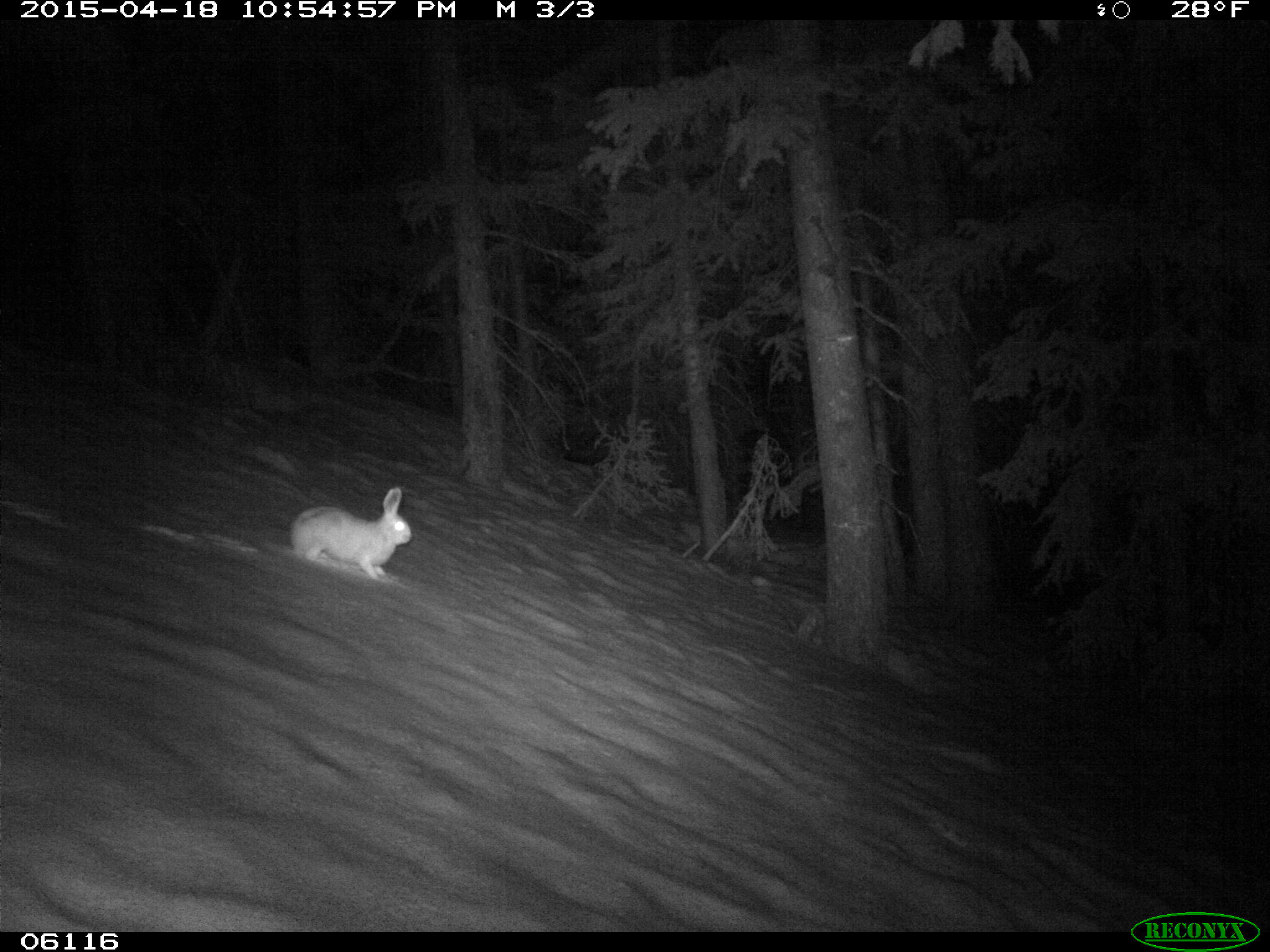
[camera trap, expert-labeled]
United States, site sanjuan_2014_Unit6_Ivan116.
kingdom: Animalia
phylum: Chordata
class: Mammalia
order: Lagomorpha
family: Leporidae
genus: Lepus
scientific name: Lepus americanus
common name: snowshoe hare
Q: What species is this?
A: Lepus americanus (snowshoe hare).